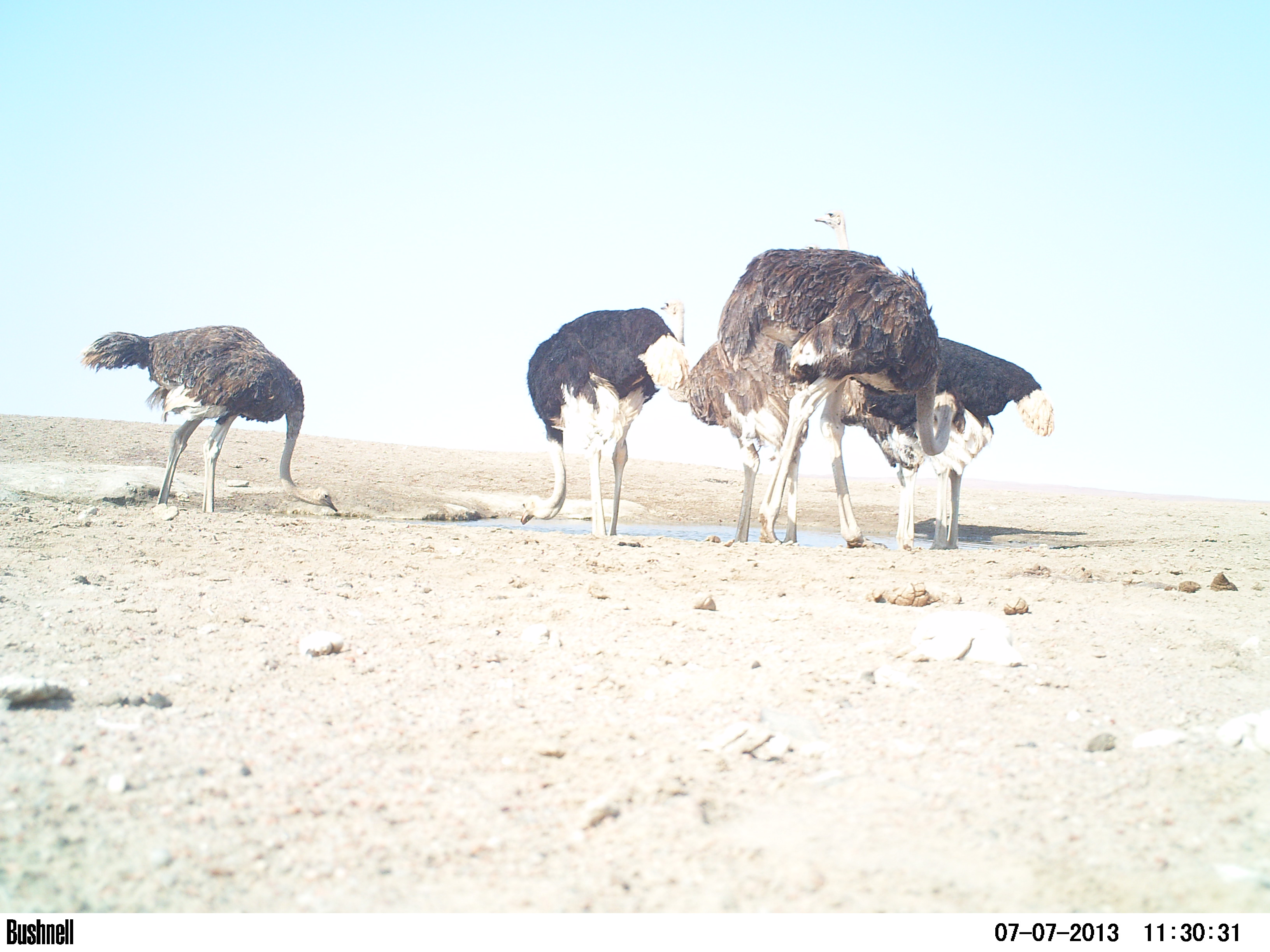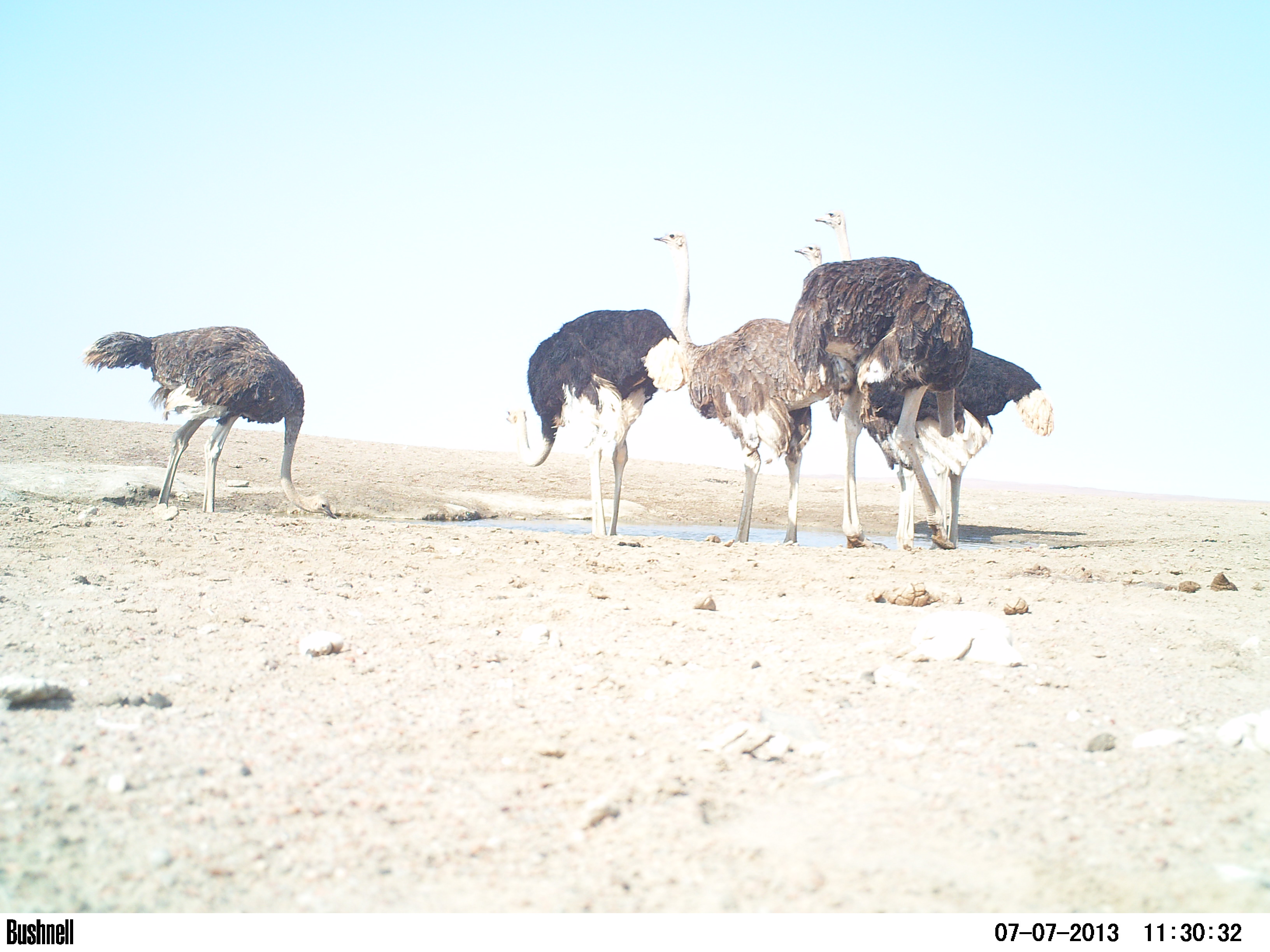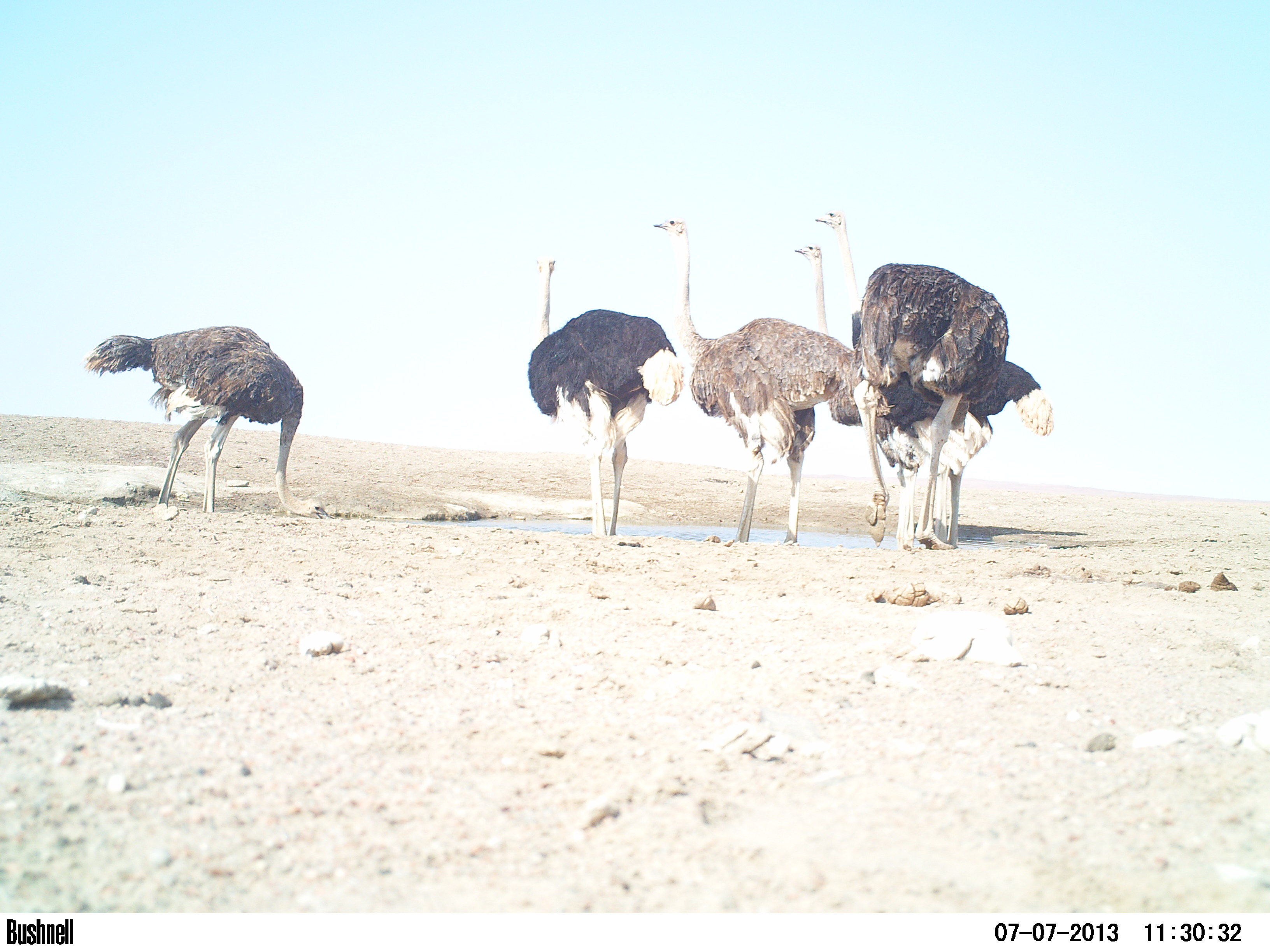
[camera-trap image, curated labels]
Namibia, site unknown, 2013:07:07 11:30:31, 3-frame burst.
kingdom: Animalia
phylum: Chordata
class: Aves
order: Struthioniformes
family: Struthionidae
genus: Struthio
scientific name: Struthio camelus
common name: common ostrich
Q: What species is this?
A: Struthio camelus (common ostrich).